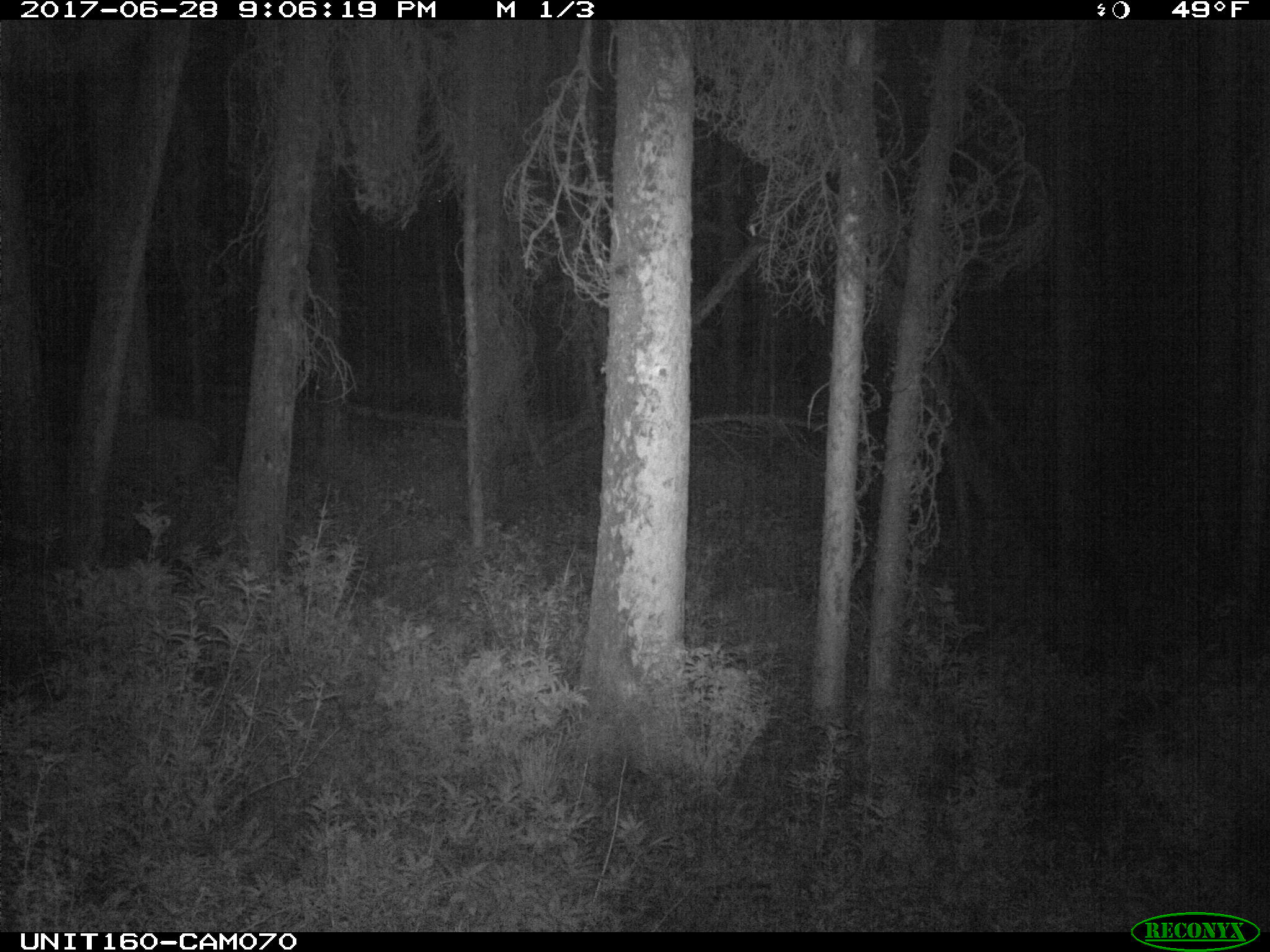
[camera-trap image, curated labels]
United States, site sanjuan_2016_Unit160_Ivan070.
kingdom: Animalia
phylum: Chordata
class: Mammalia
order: Artiodactyla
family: Cervidae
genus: Cervus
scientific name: Cervus elaphus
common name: red deer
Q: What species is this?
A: Cervus elaphus (red deer).